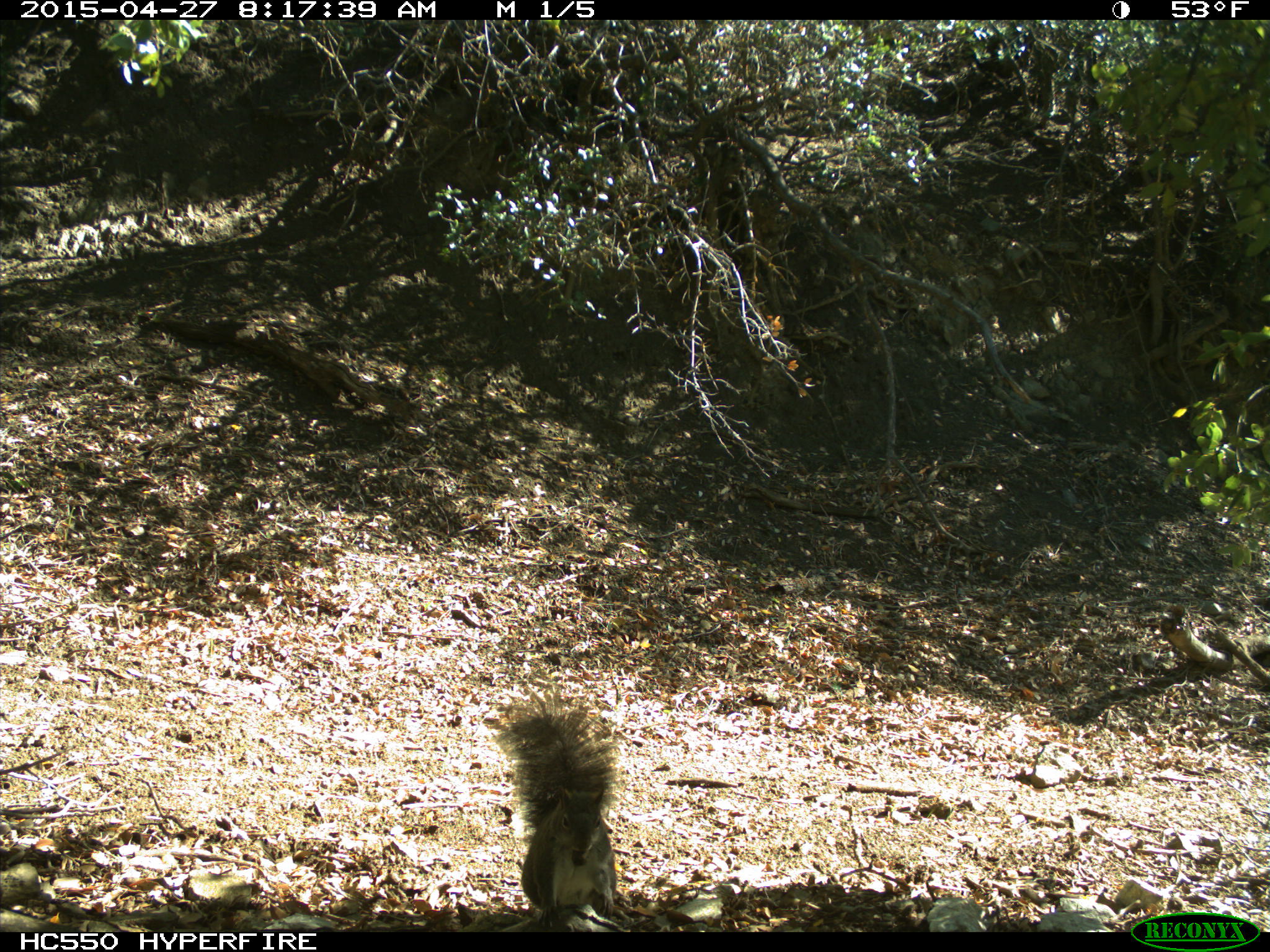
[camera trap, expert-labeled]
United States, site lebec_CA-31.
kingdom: Animalia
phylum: Chordata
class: Mammalia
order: Rodentia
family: Sciuridae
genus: Sciurus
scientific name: Sciurus carolinensis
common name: eastern gray squirrel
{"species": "Sciurus carolinensis (eastern gray squirrel)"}